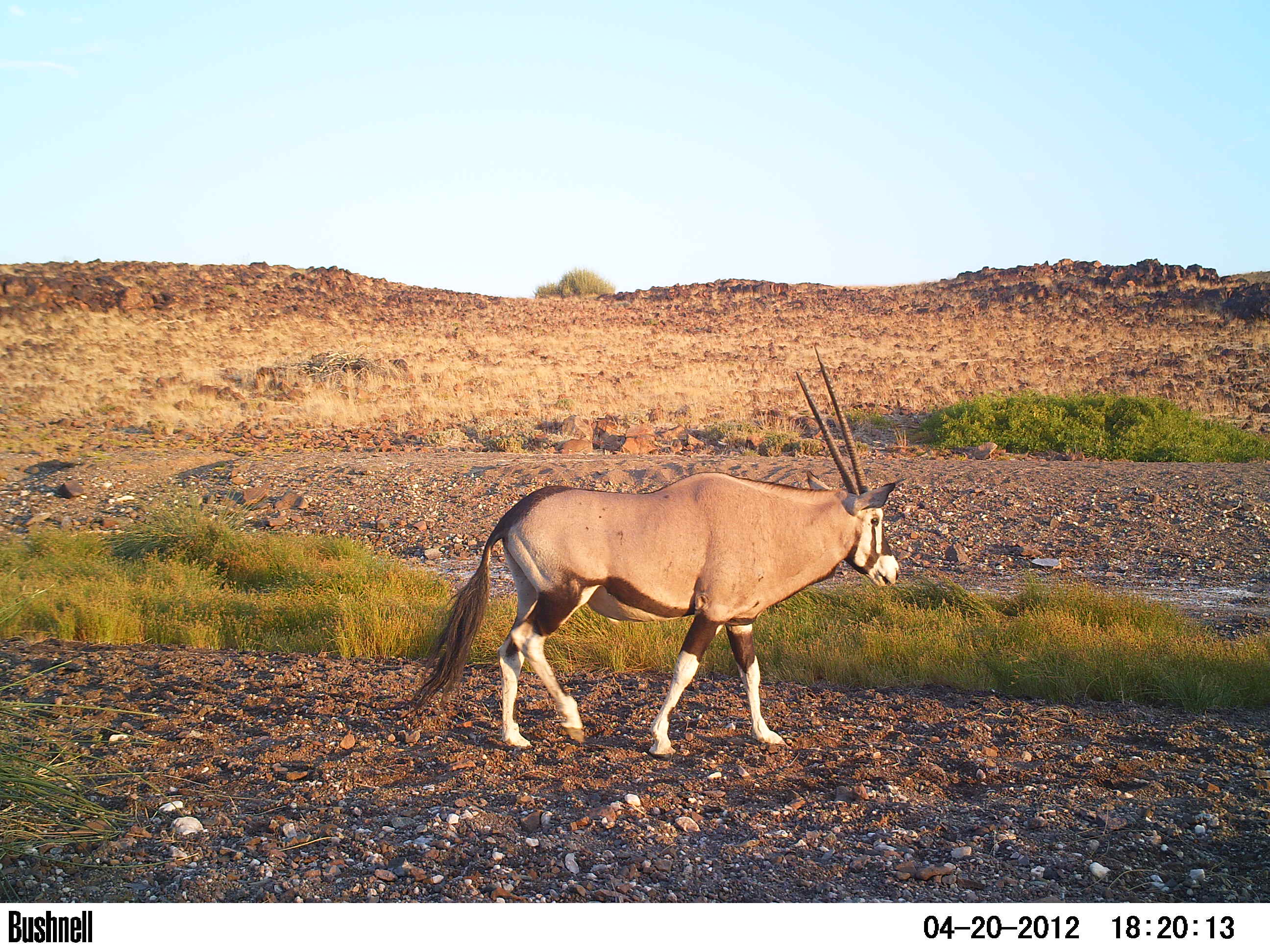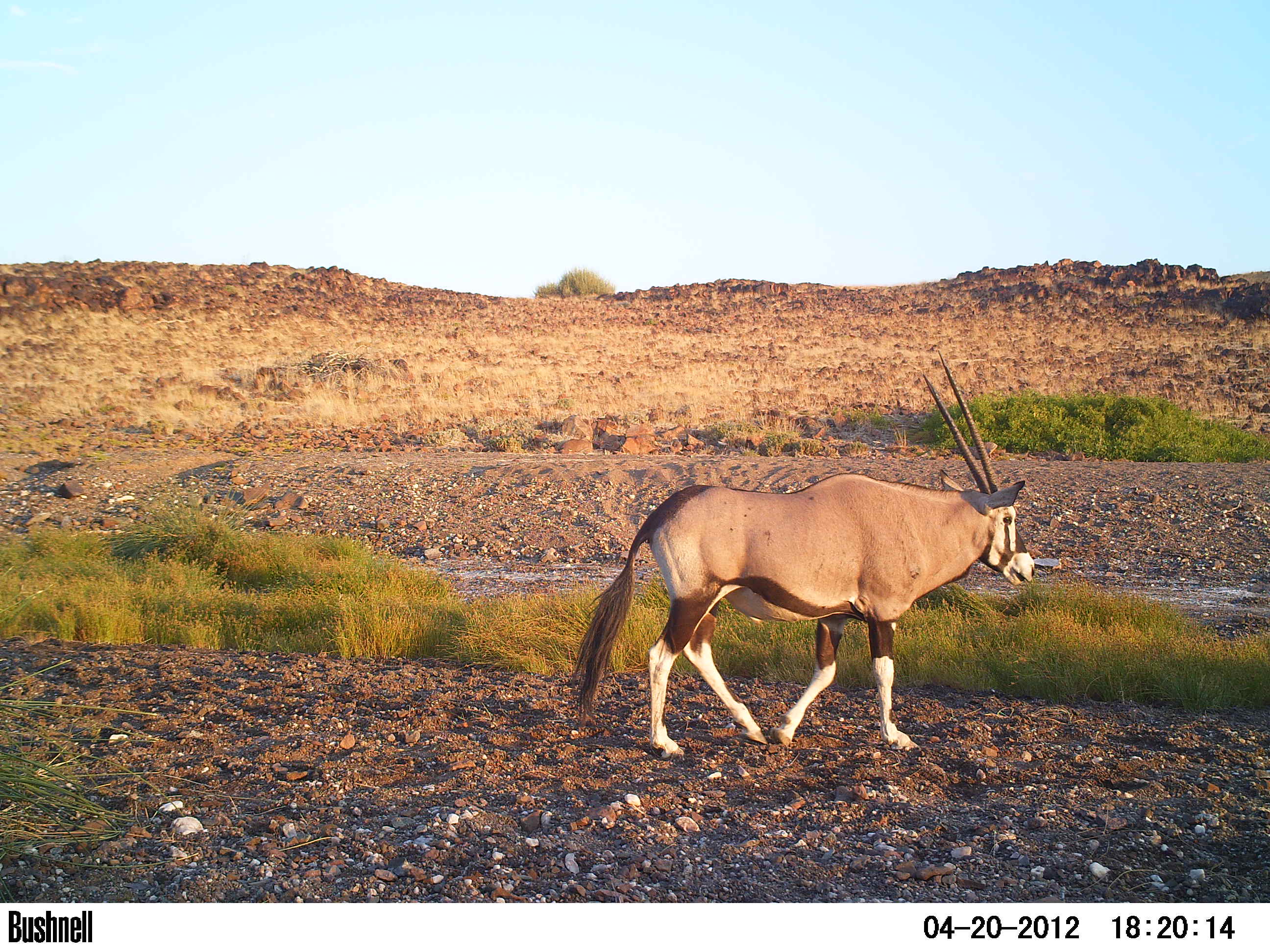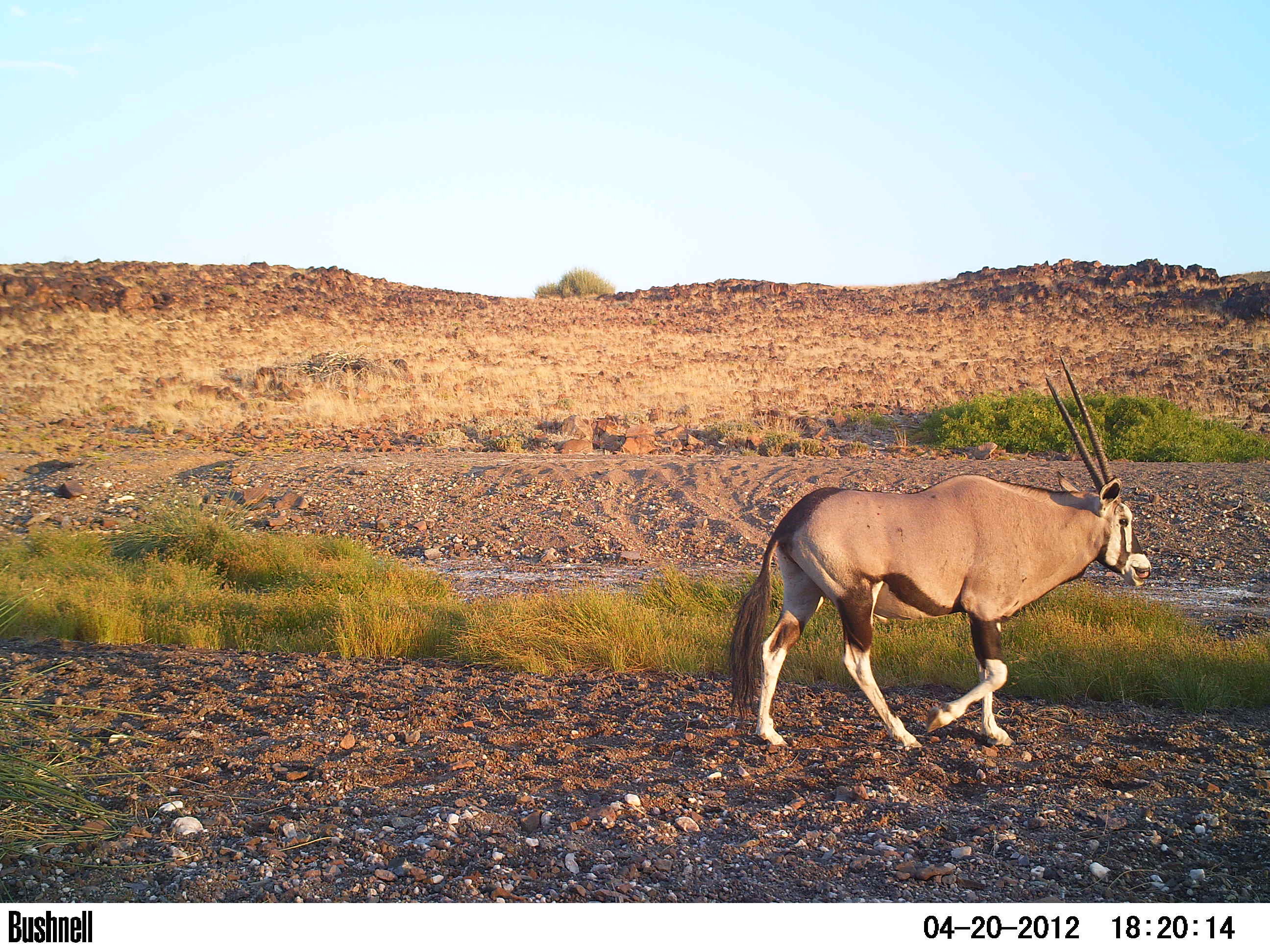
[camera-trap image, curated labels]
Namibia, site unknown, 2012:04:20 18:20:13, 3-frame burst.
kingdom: Animalia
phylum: Chordata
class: Mammalia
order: Artiodactyla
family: Bovidae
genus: Oryx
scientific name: Oryx gazella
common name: gemsbok